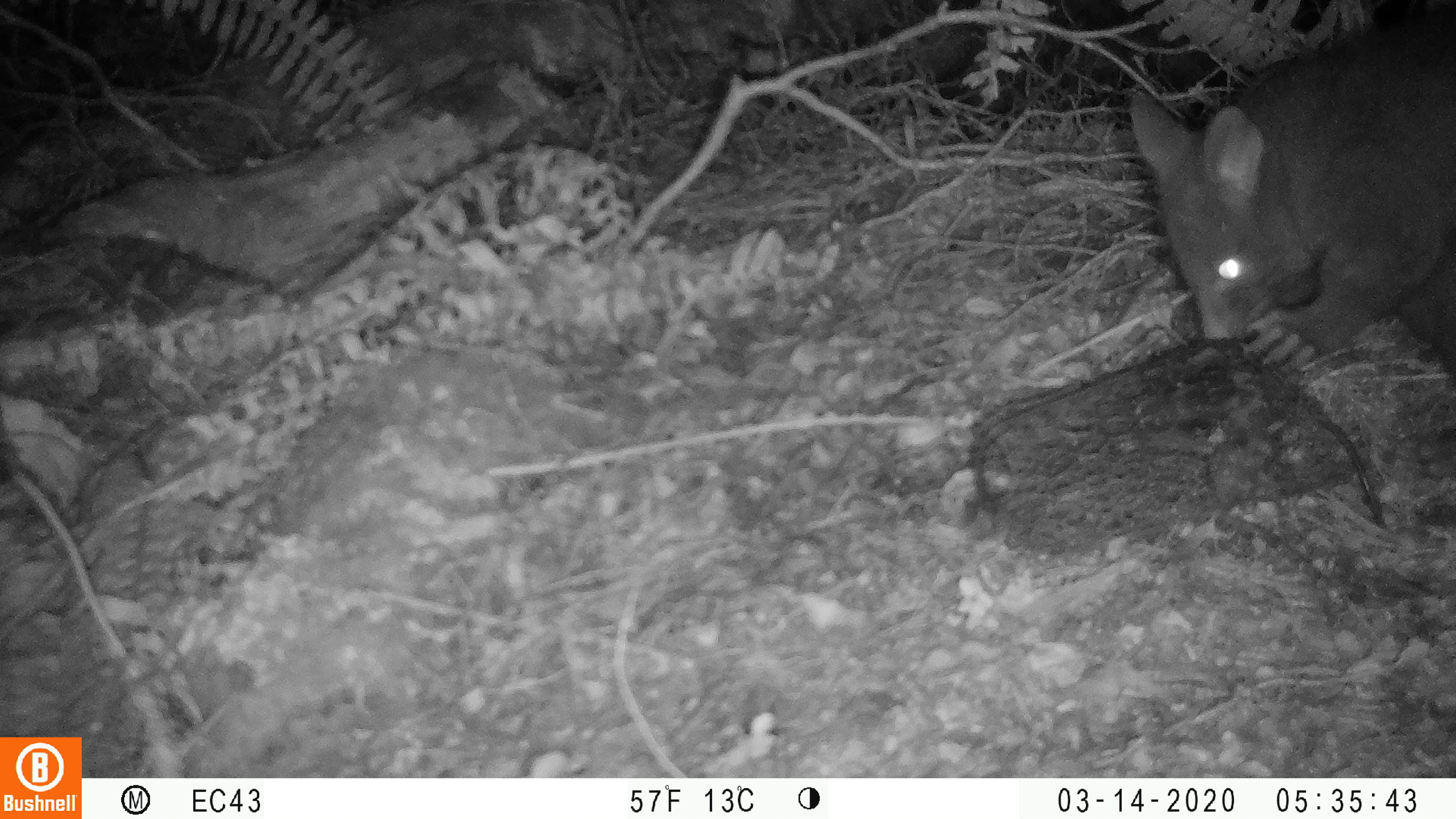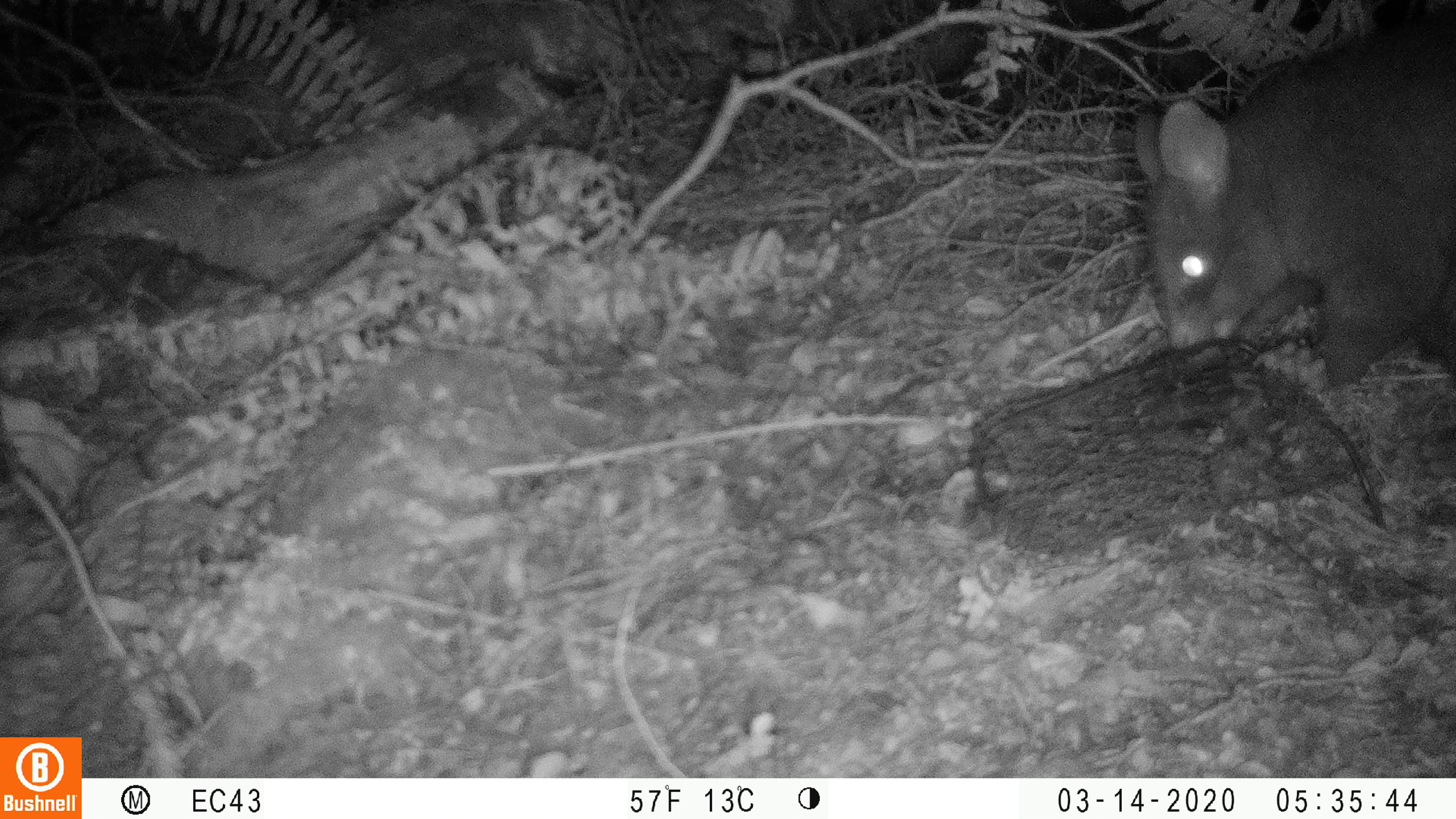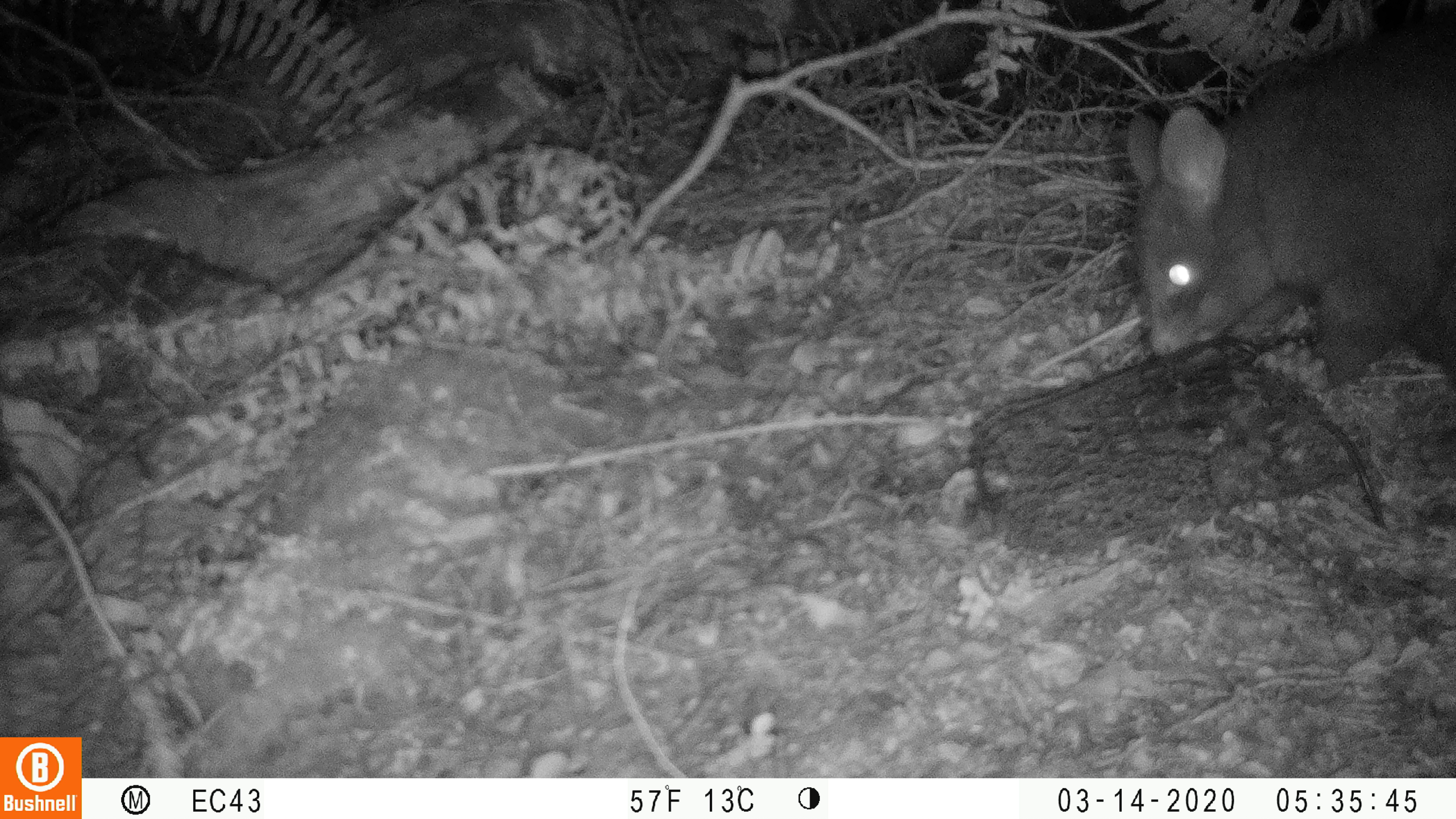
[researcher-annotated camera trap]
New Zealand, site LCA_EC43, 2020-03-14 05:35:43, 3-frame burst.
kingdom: Animalia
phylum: Chordata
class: Mammalia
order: Diprotodontia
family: Phalangeridae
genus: Trichosurus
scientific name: Trichosurus vulpecula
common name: common brushtail possum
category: possum